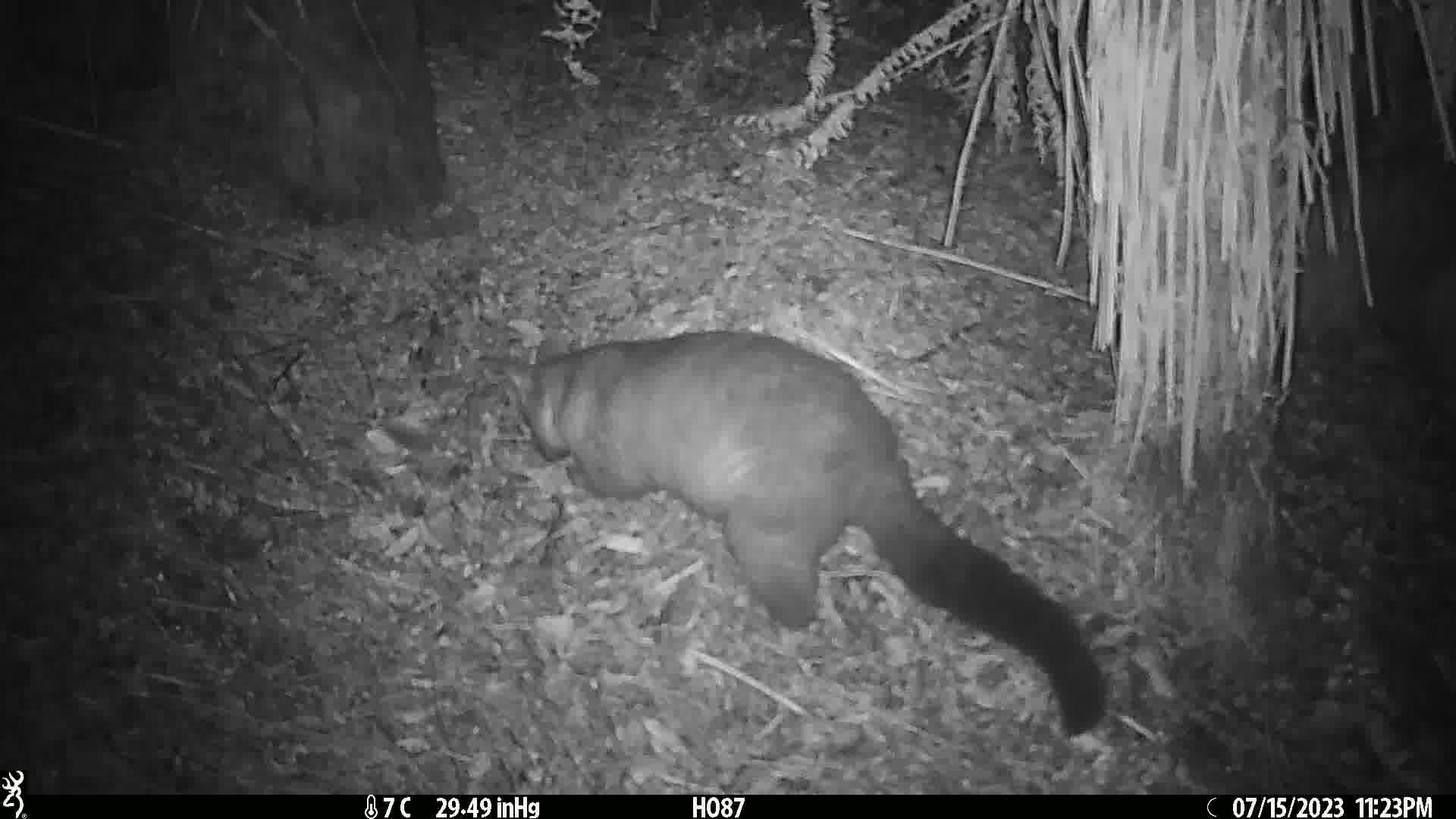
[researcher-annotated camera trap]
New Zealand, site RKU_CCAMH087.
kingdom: Animalia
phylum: Chordata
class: Mammalia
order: Diprotodontia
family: Phalangeridae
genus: Trichosurus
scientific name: Trichosurus vulpecula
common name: common brushtail possum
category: possum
Possum (common brushtail possum) (Trichosurus vulpecula).